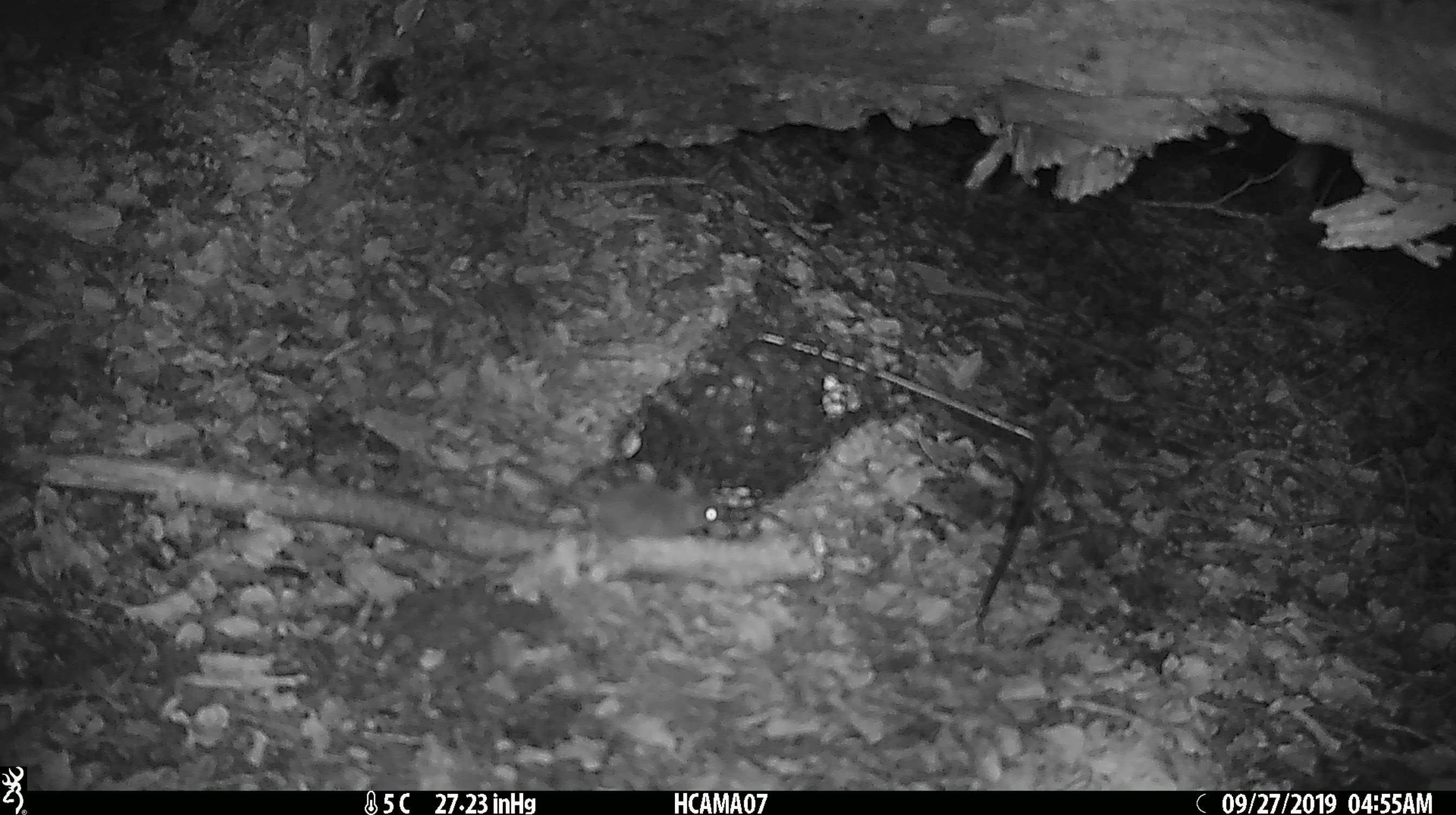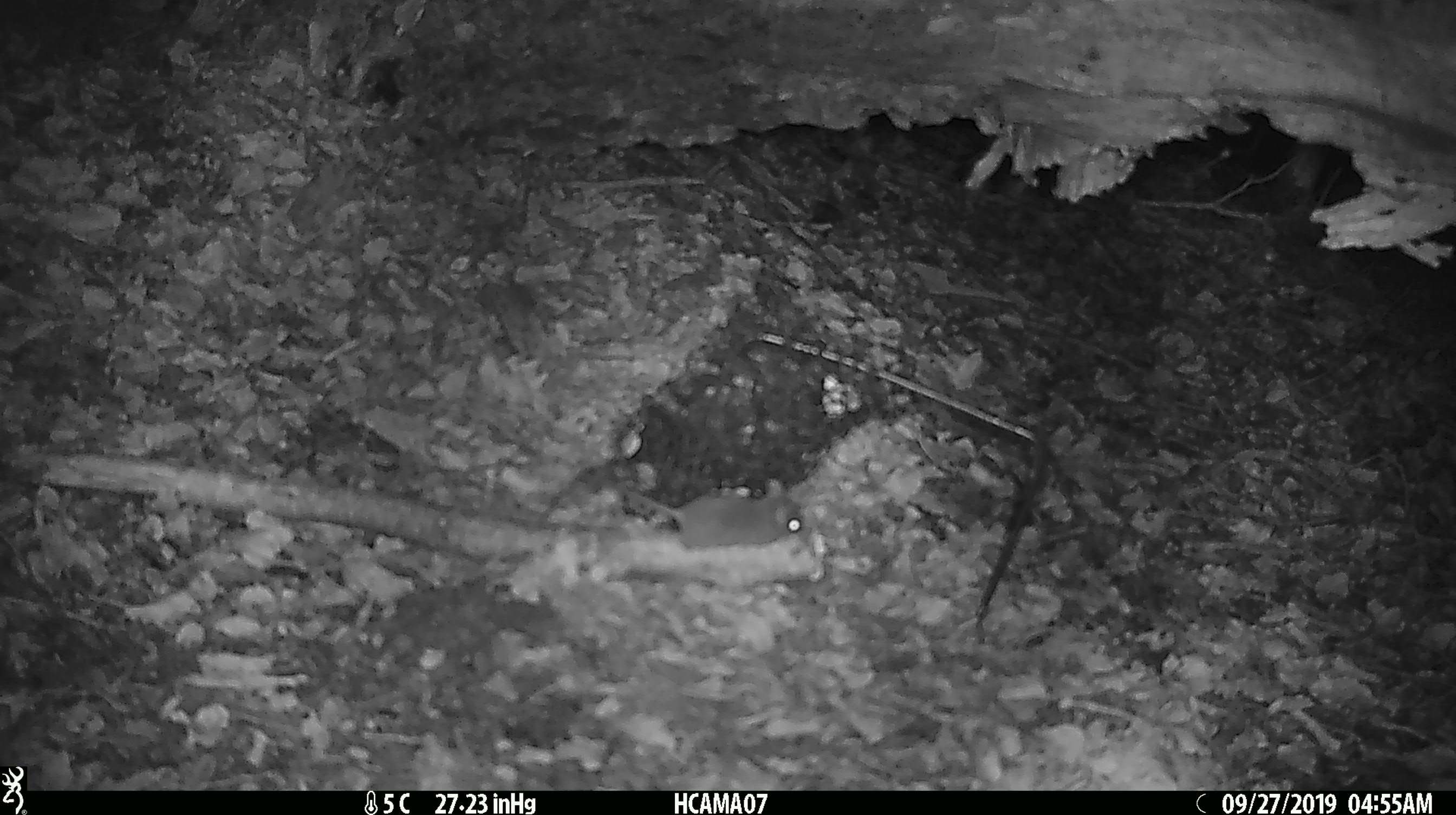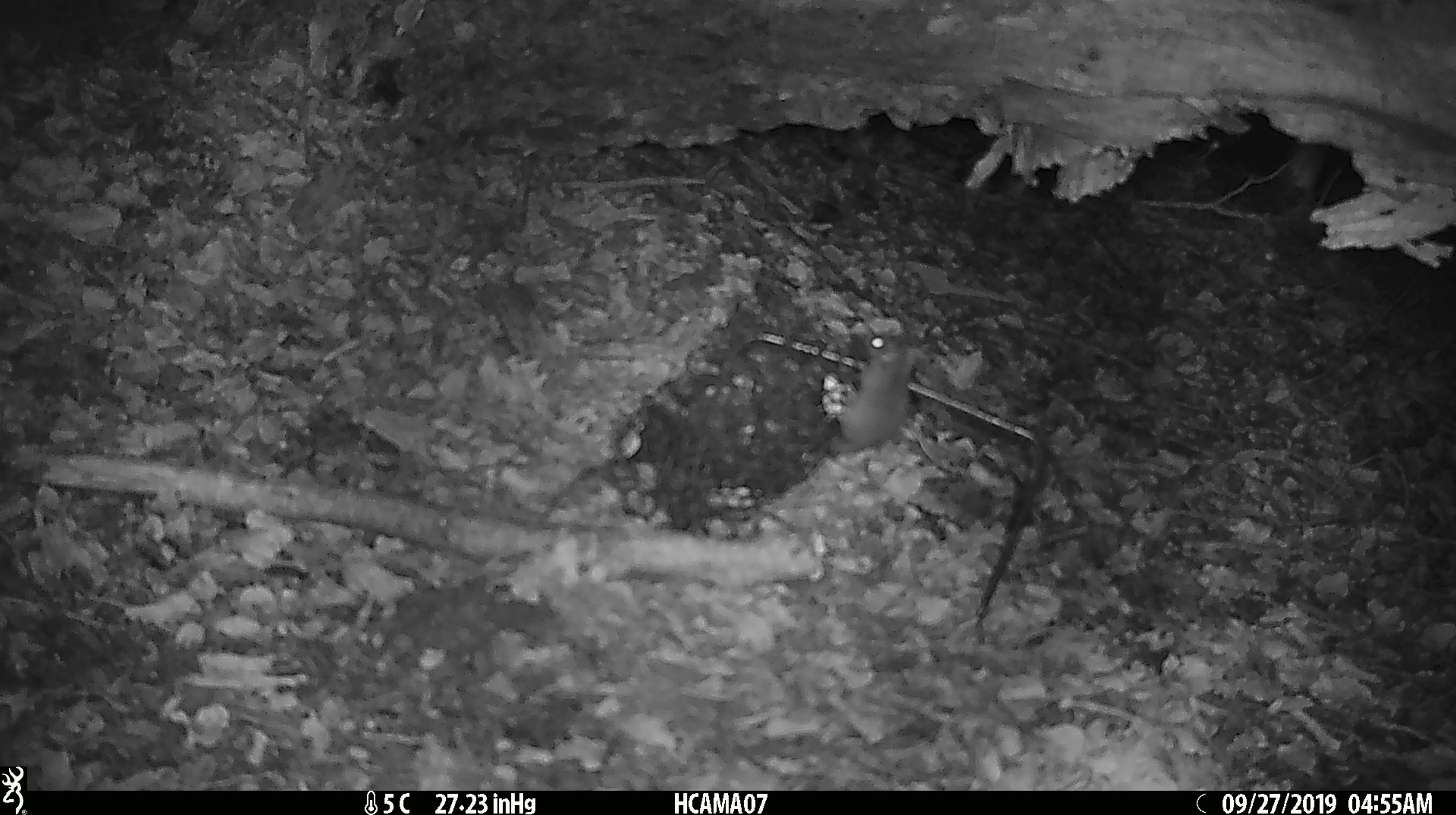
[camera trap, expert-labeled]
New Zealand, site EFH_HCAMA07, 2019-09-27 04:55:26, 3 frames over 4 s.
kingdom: Animalia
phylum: Chordata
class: Mammalia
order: Rodentia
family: Muridae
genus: Mus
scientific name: Mus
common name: mouse